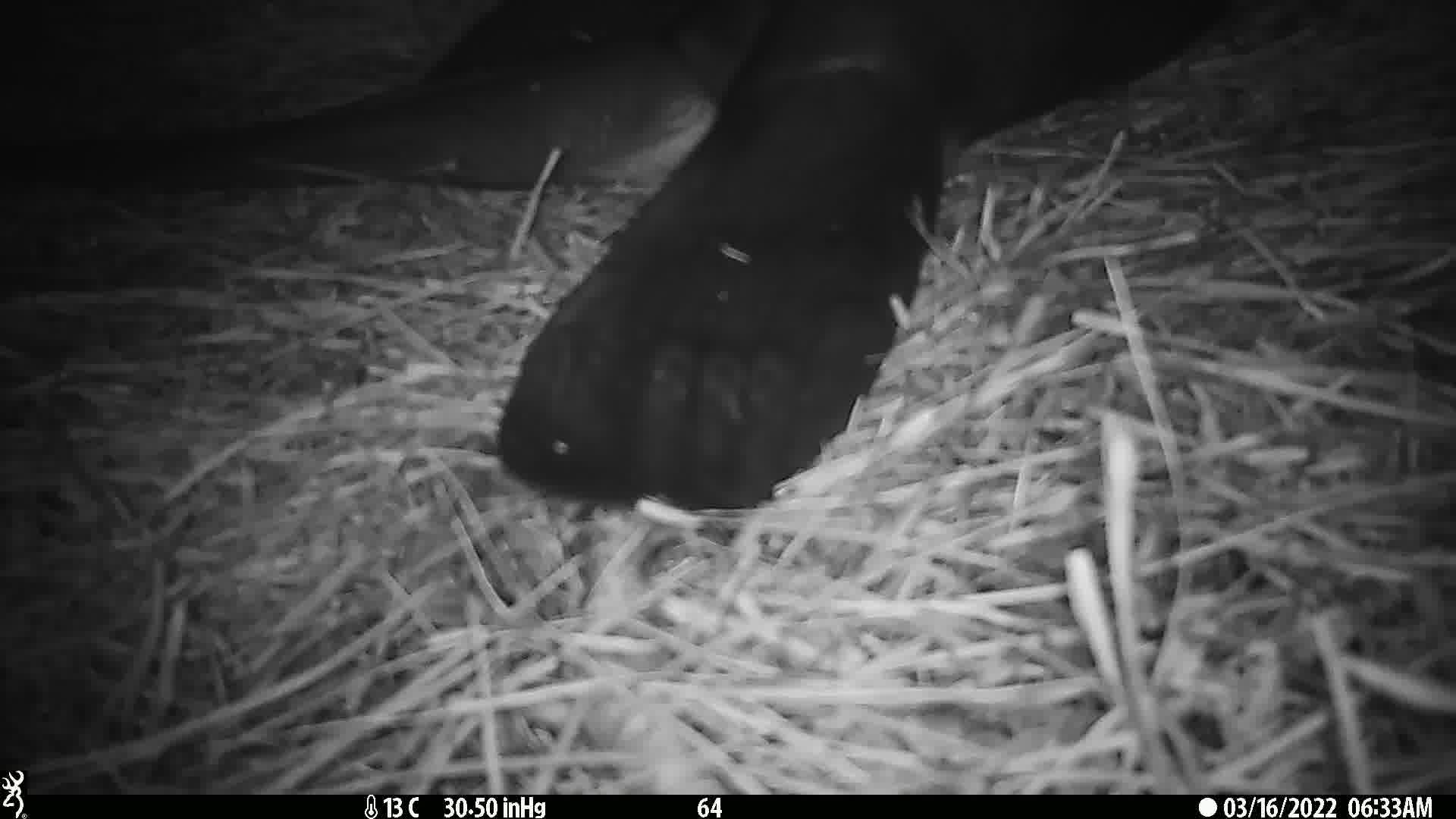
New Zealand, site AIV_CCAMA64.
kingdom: Animalia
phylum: Chordata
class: Mammalia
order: Carnivora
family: Otariidae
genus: Phocarctos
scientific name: Phocarctos hookeri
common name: new zealand sea lion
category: sealion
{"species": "sealion (new zealand sea lion) (Phocarctos hookeri)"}